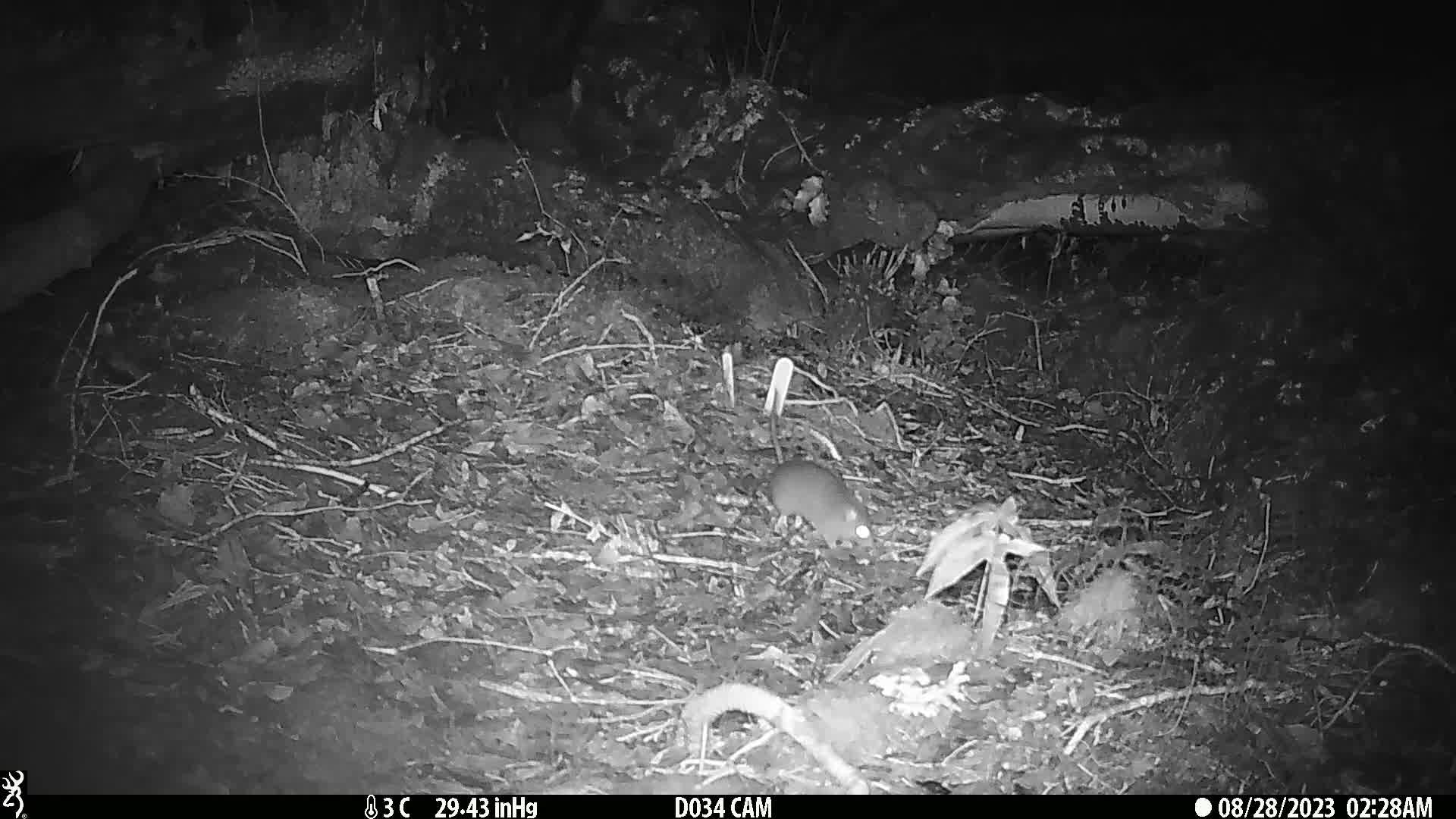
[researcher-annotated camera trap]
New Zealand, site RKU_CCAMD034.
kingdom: Animalia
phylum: Chordata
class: Mammalia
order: Rodentia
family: Muridae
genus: Rattus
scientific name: Rattus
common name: rat